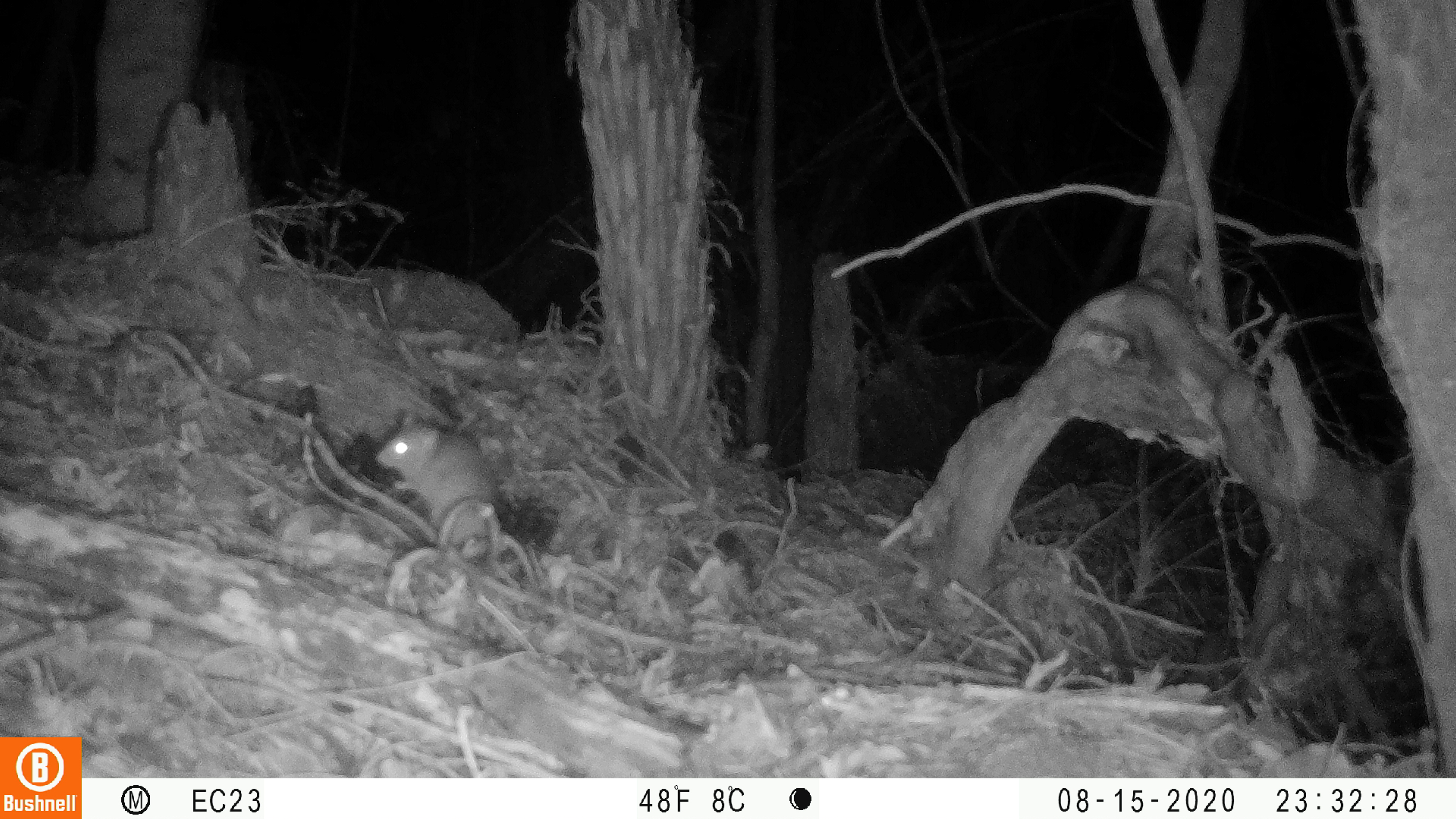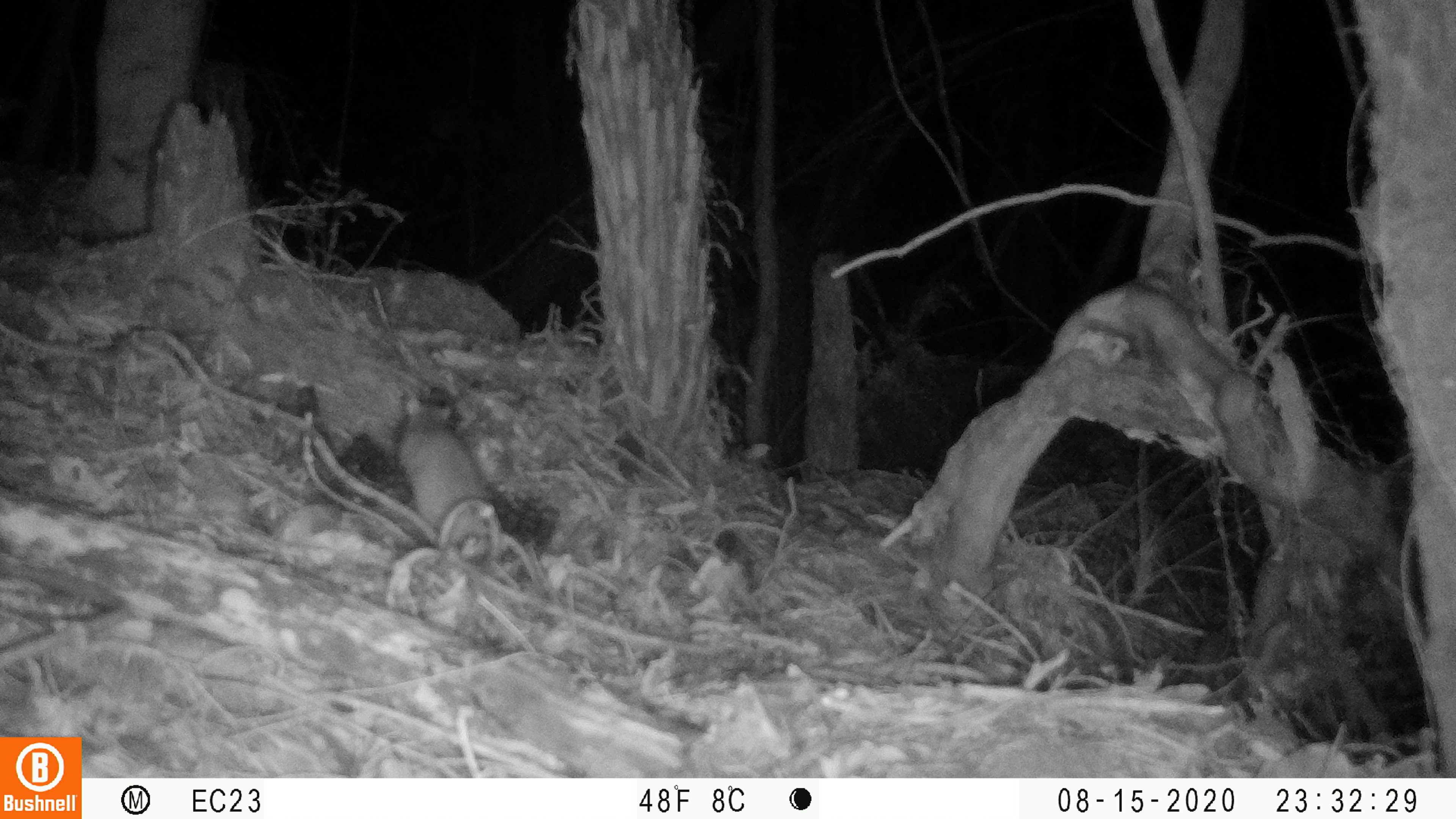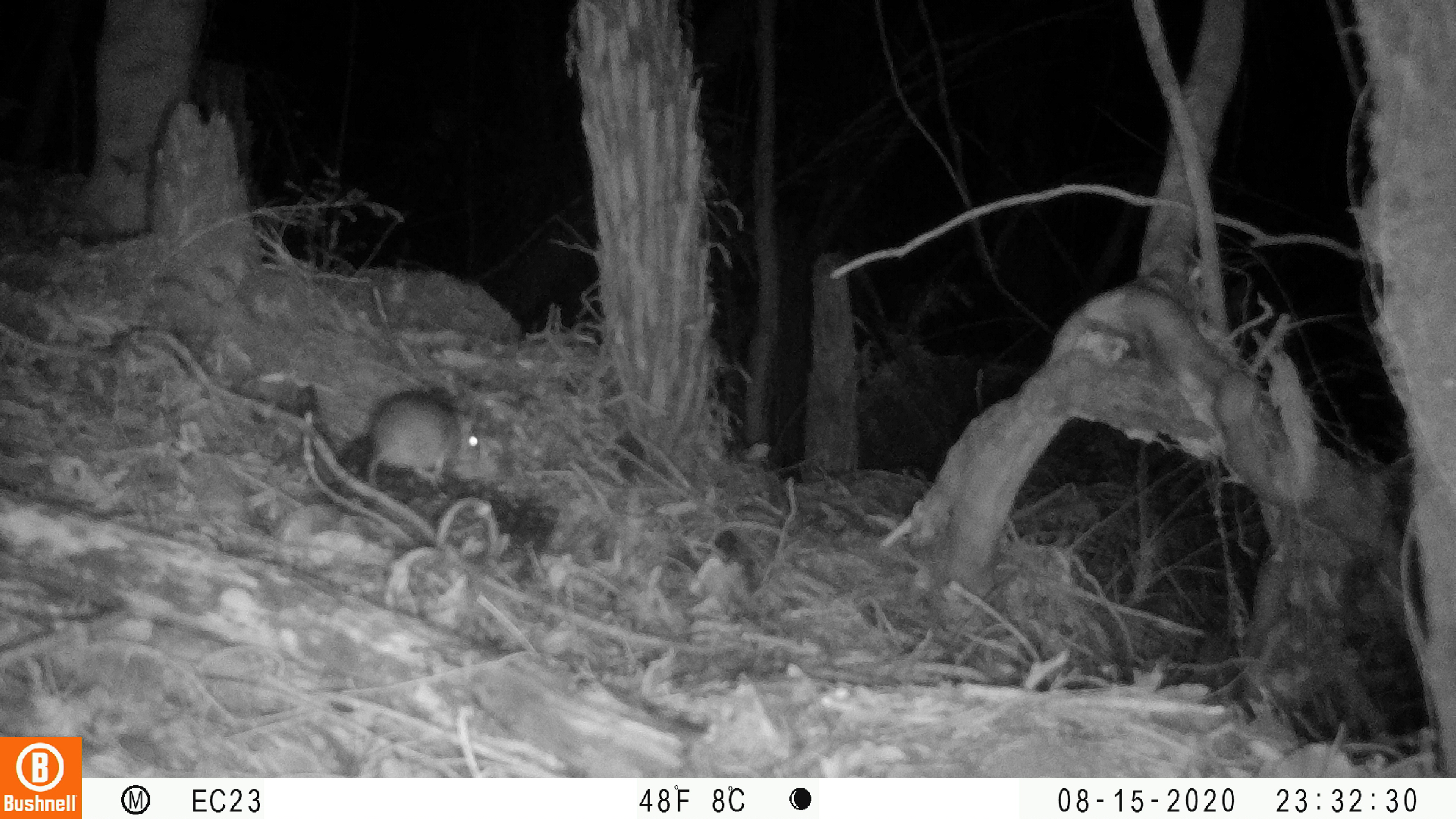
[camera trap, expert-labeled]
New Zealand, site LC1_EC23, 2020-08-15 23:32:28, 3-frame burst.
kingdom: Animalia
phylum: Chordata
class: Mammalia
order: Rodentia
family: Muridae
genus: Rattus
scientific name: Rattus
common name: rat